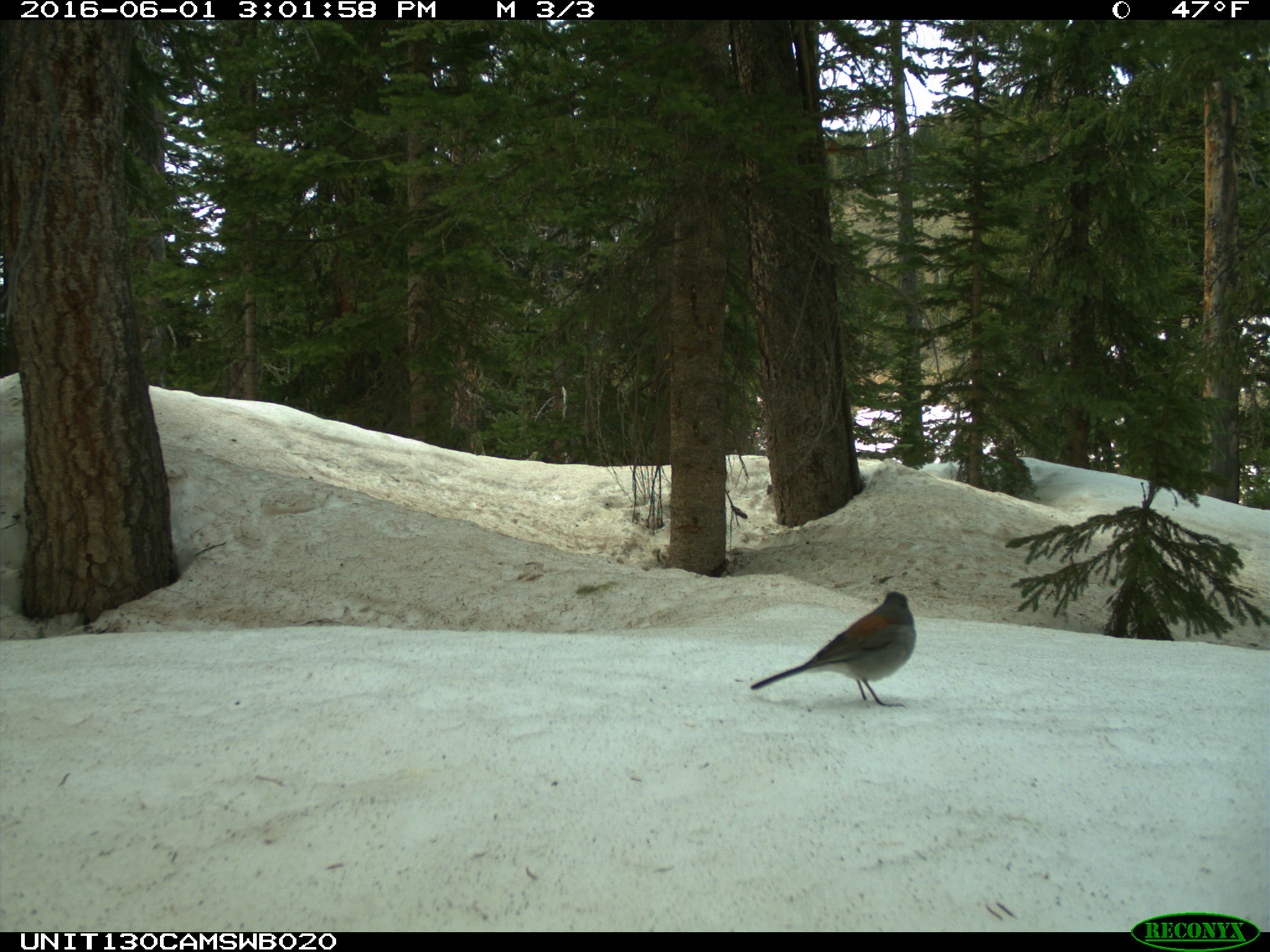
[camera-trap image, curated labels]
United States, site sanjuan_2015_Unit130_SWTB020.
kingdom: Animalia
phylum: Chordata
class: Aves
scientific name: Aves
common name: birds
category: unidentified bird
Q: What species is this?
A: Unidentified bird (birds) (Aves).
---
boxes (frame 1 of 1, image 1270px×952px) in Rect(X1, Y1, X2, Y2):
animal: Rect(750, 591, 918, 707)